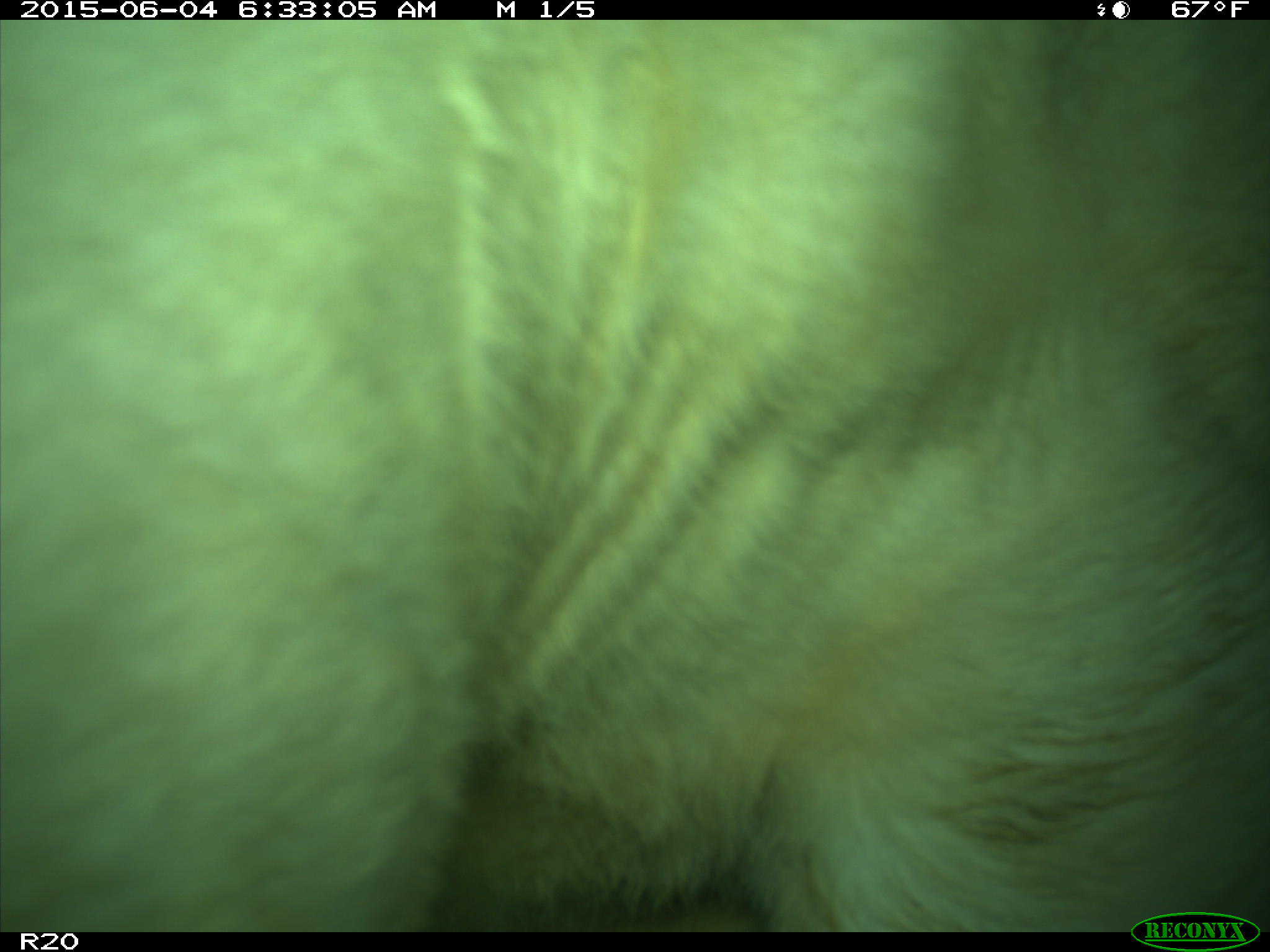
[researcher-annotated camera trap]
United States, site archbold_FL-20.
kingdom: Animalia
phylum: Chordata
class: Mammalia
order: Artiodactyla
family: Bovidae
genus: Bos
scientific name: Bos taurus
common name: domestic cow